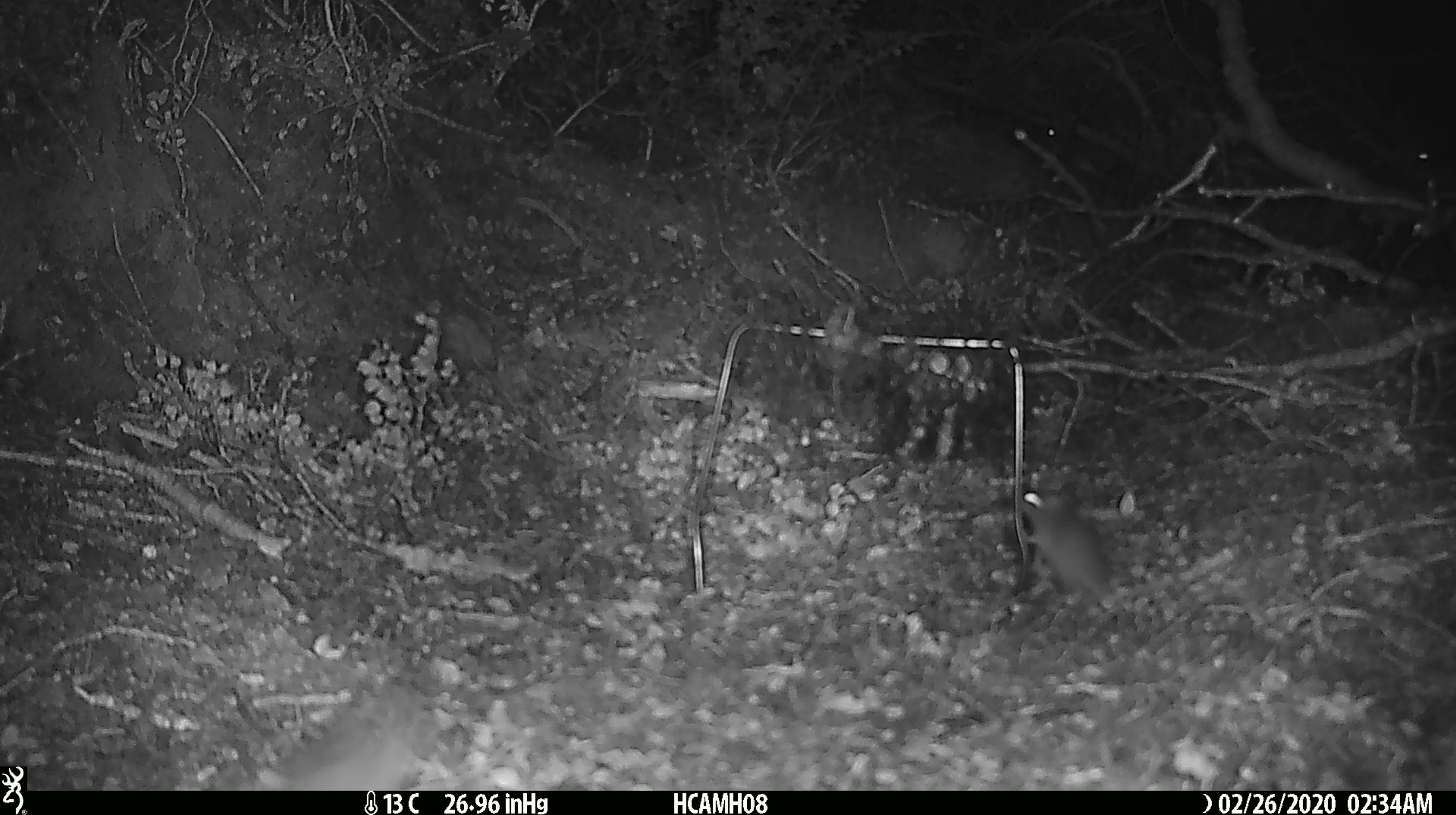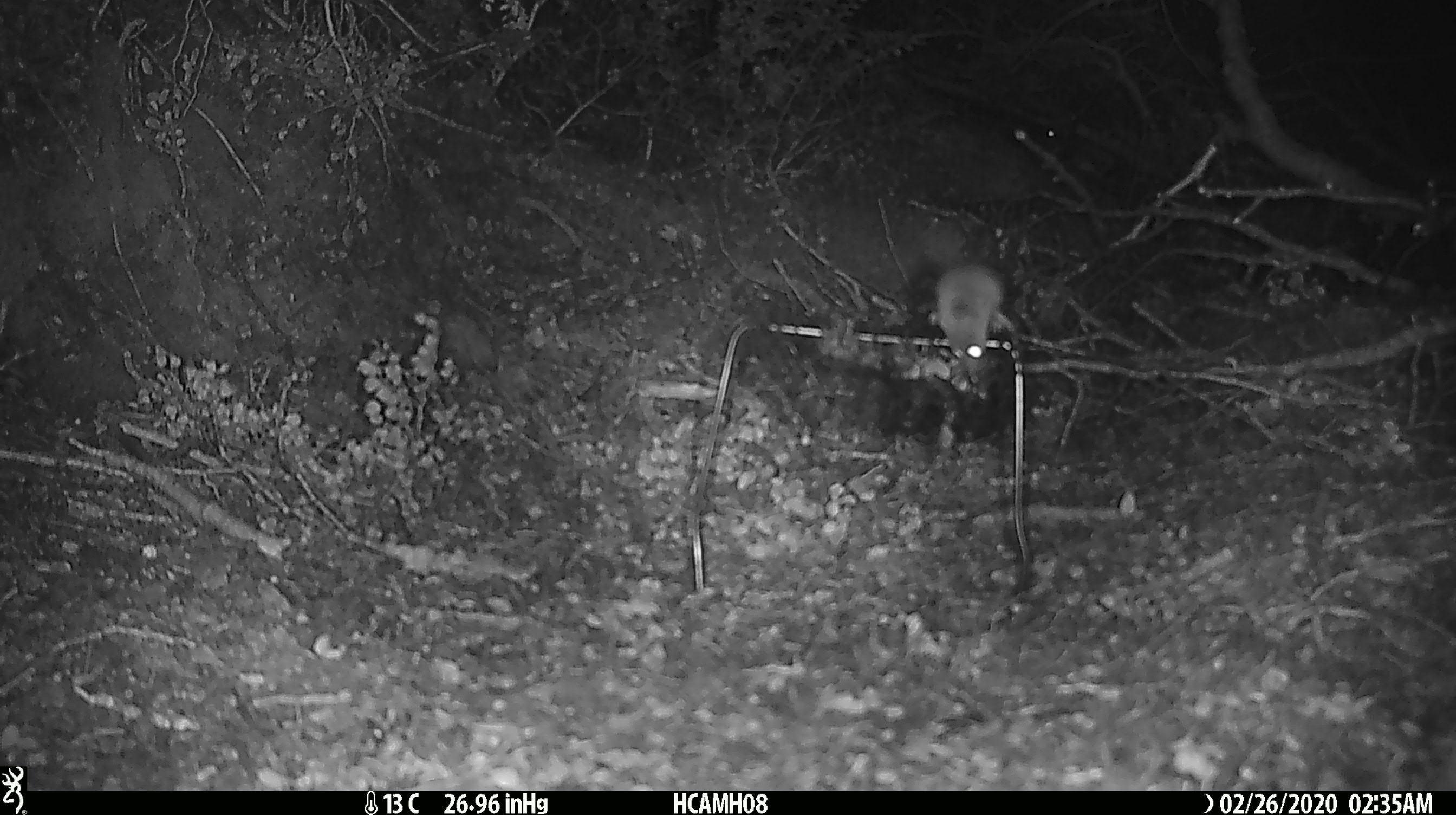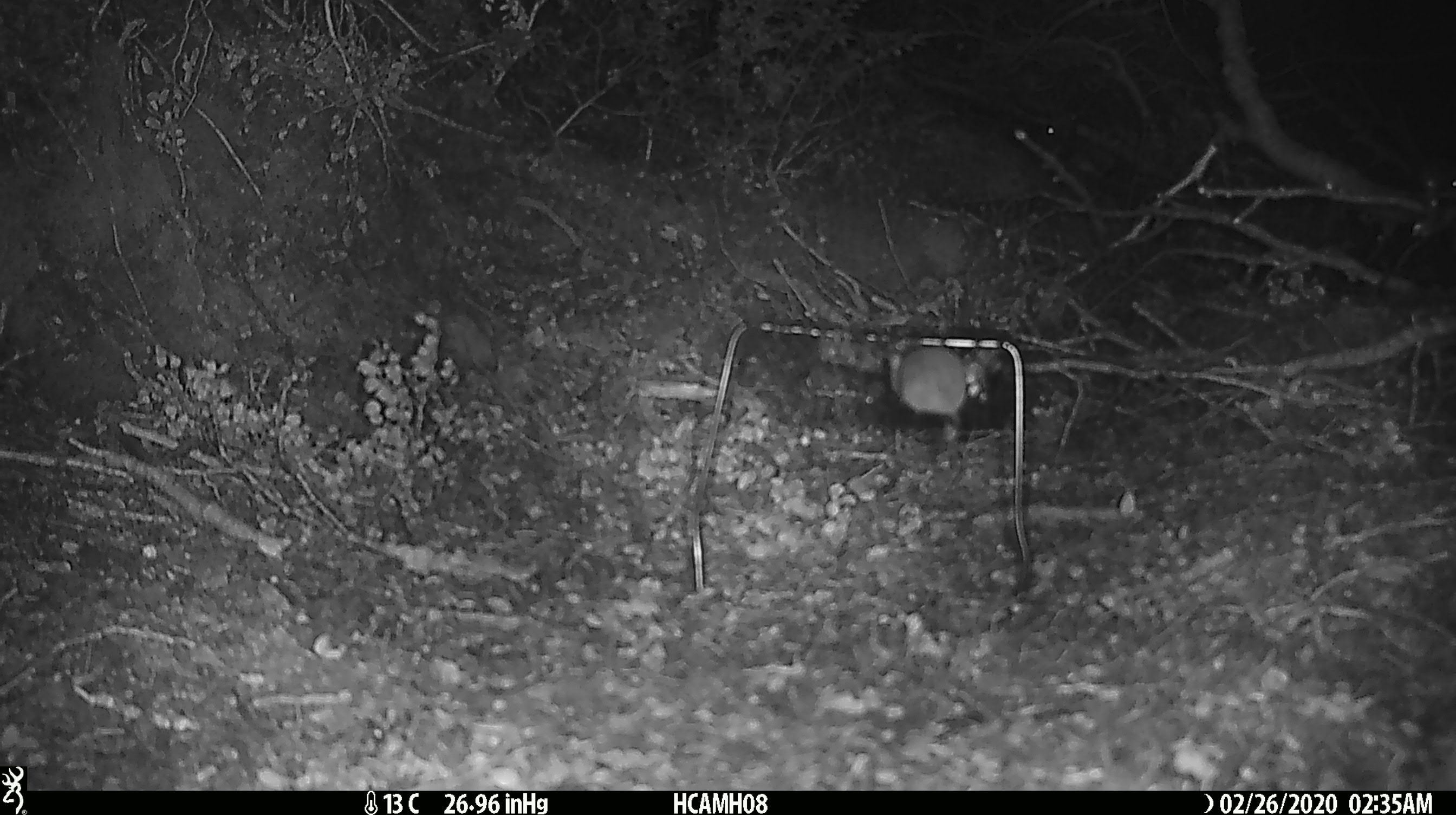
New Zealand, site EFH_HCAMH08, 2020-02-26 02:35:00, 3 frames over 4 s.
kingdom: Animalia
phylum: Chordata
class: Mammalia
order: Rodentia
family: Muridae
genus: Mus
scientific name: Mus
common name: mouse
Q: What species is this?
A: Mouse (Mus).